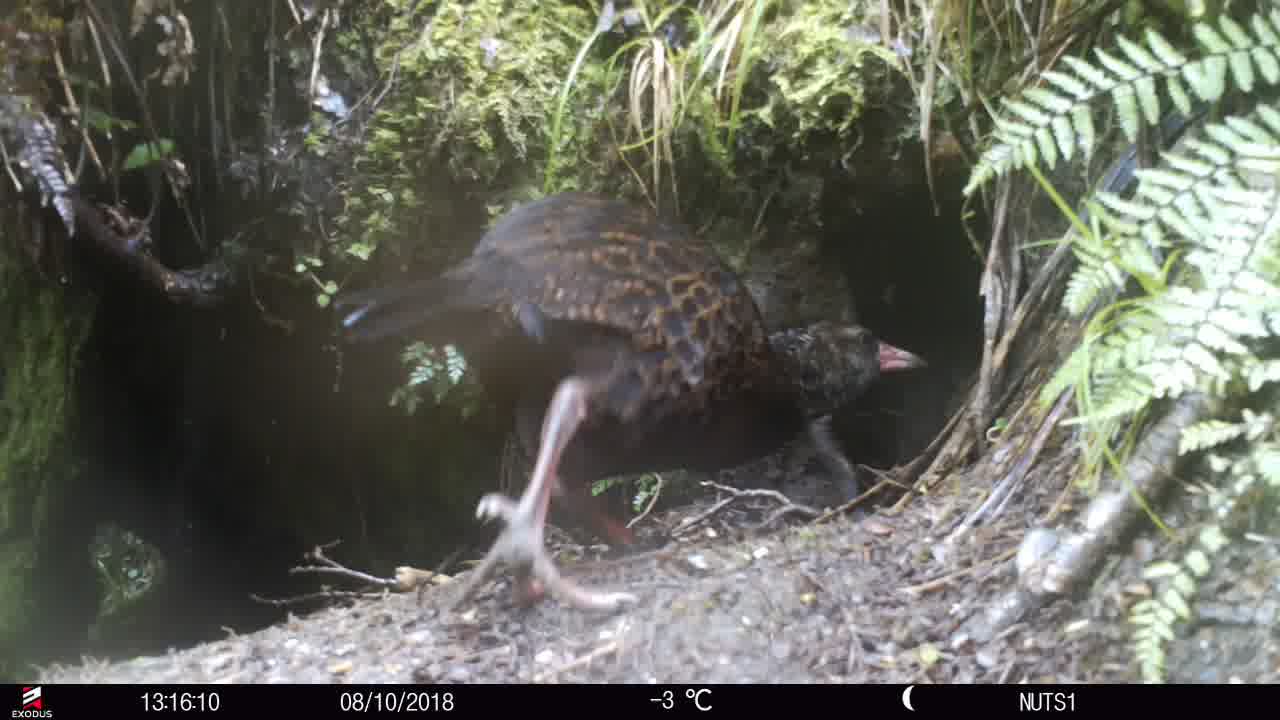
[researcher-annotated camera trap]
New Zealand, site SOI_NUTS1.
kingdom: Animalia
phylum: Chordata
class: Aves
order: Gruiformes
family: Rallidae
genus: Gallirallus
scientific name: Gallirallus australis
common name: weka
Weka (Gallirallus australis).